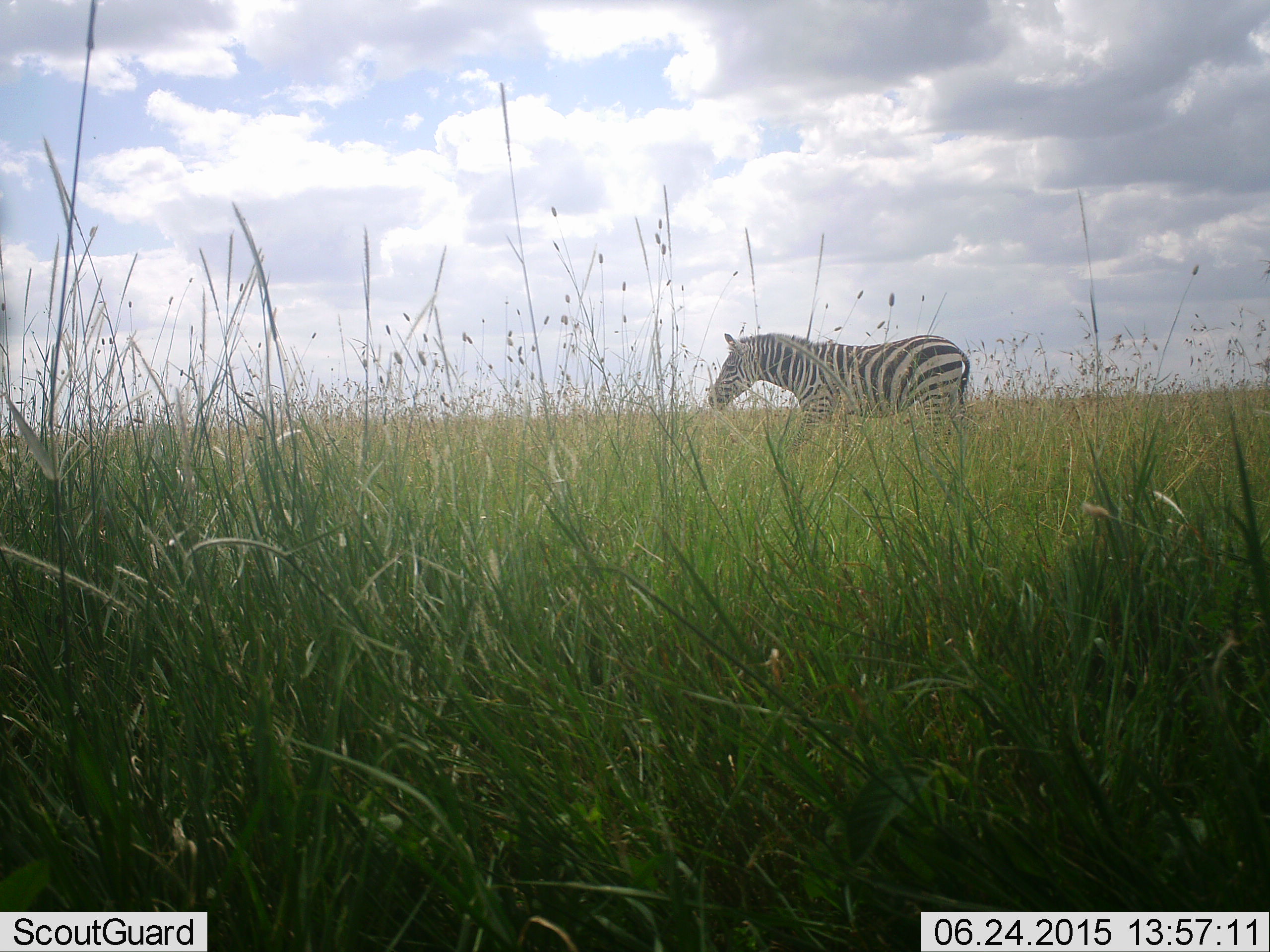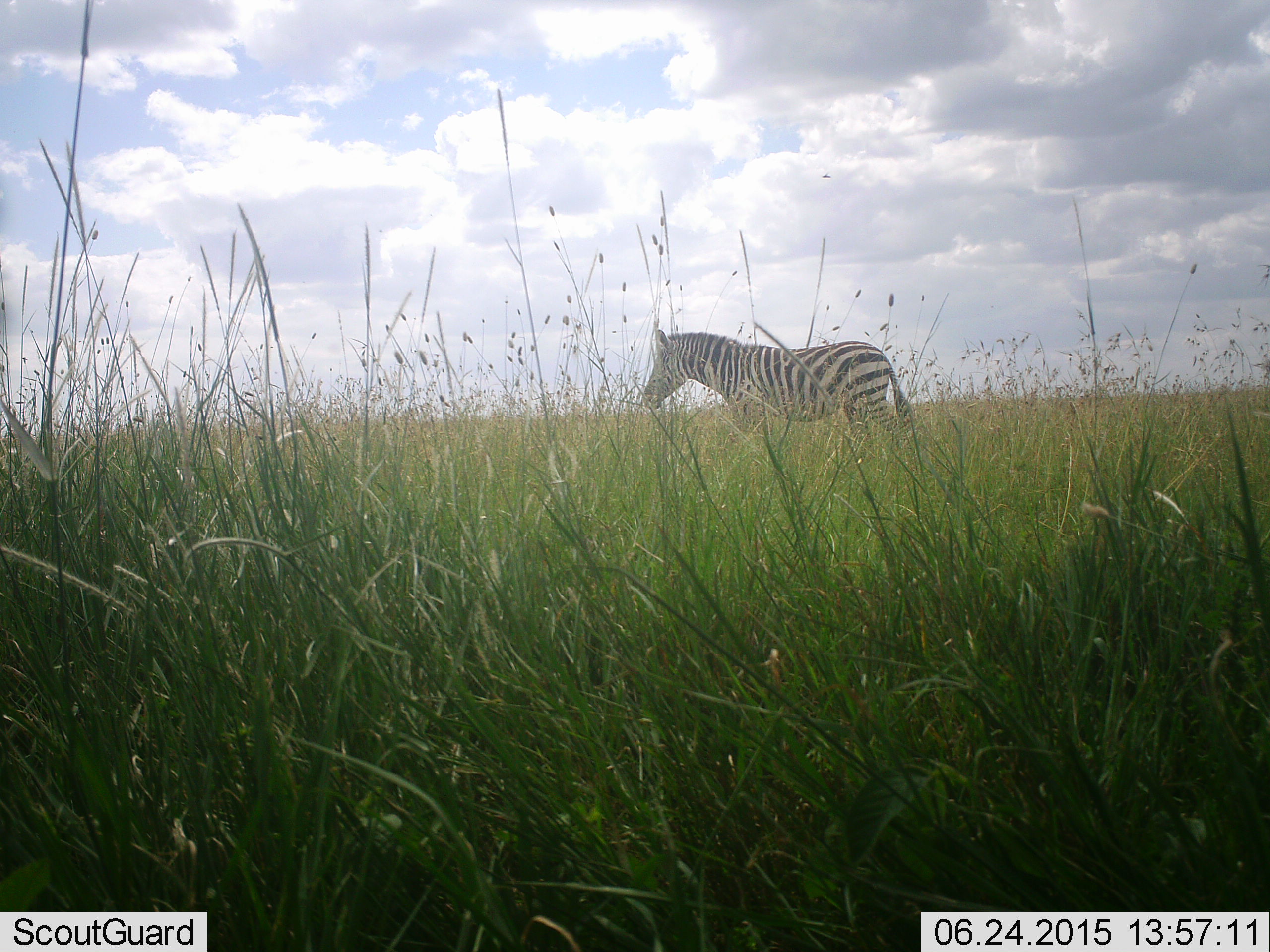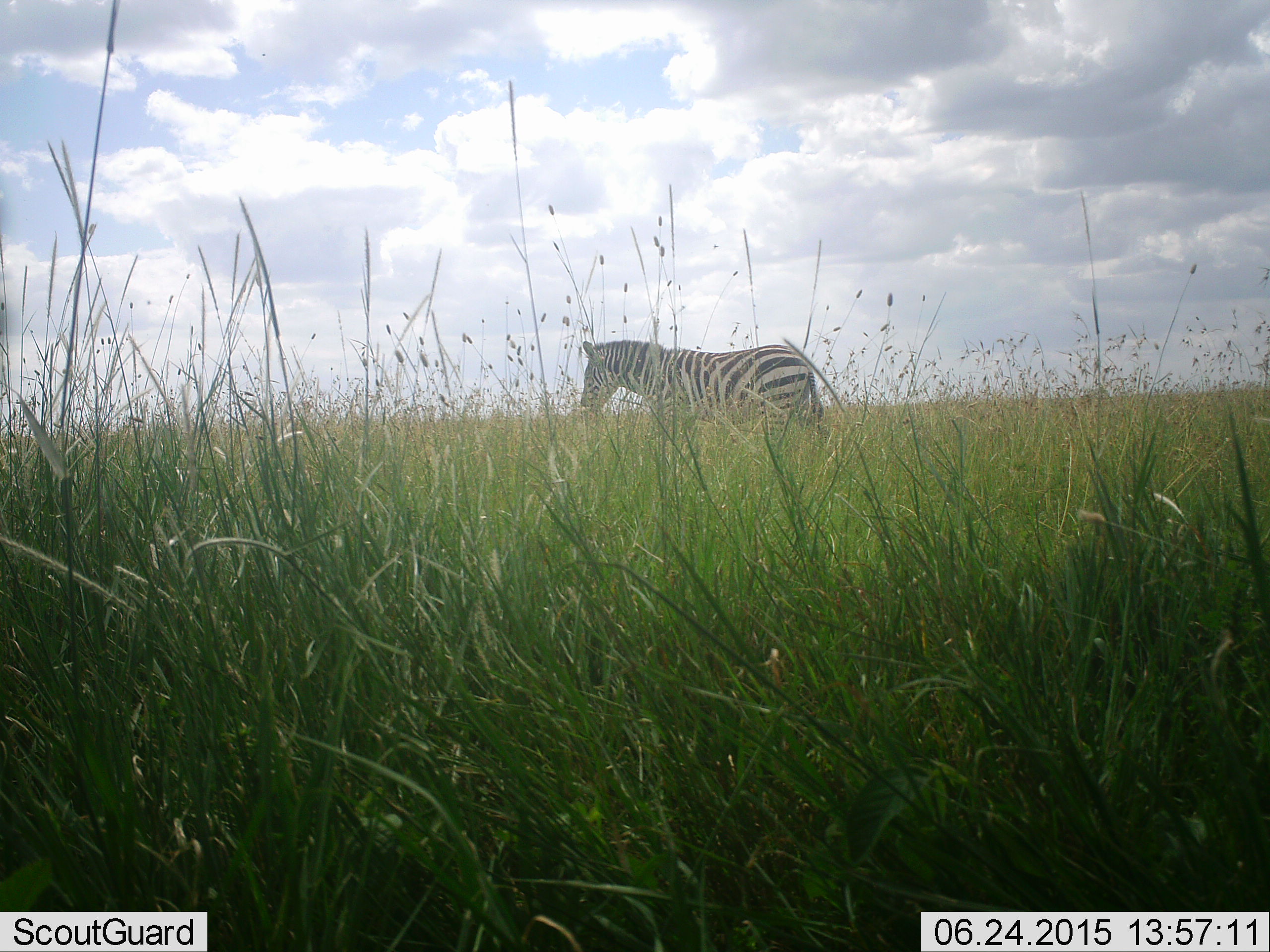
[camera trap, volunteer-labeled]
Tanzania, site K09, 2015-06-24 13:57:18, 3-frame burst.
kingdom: Animalia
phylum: Chordata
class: Mammalia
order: Perissodactyla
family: Equidae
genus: Equus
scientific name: Equus quagga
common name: plains zebra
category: zebra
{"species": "zebra (plains zebra) (Equus quagga)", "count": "1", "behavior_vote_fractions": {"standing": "20%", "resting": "0%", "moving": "80%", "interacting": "0%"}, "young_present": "0%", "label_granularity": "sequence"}